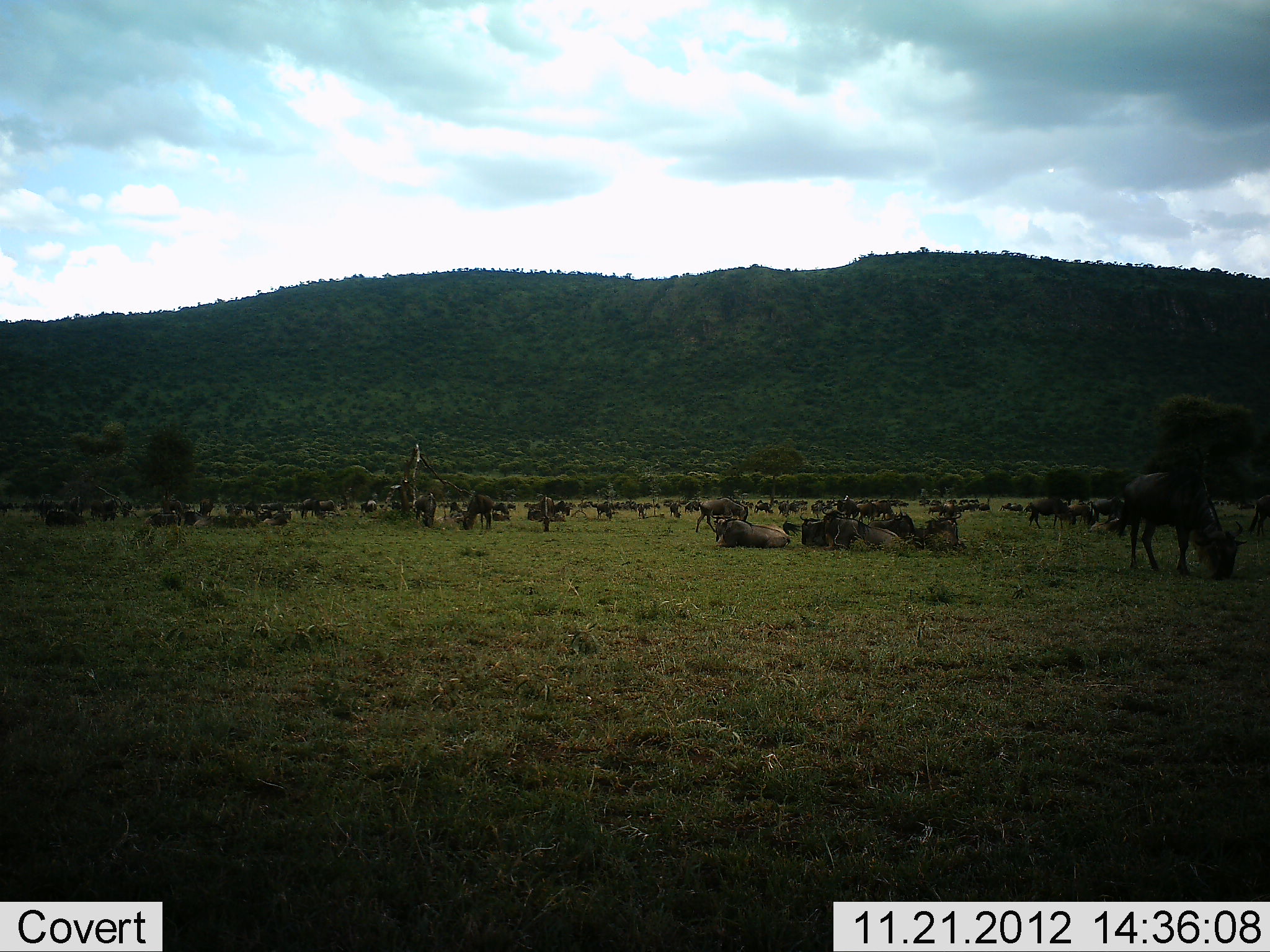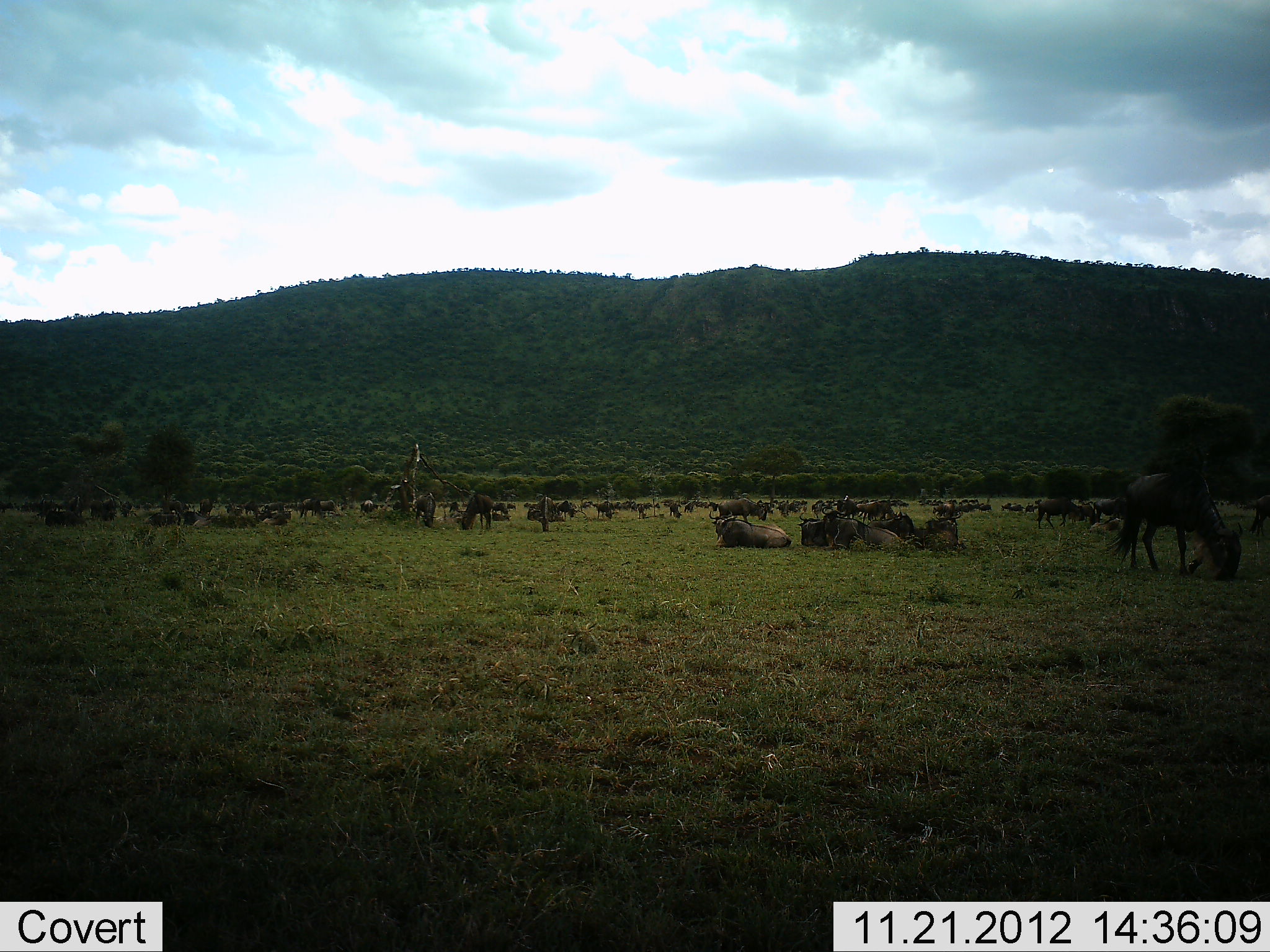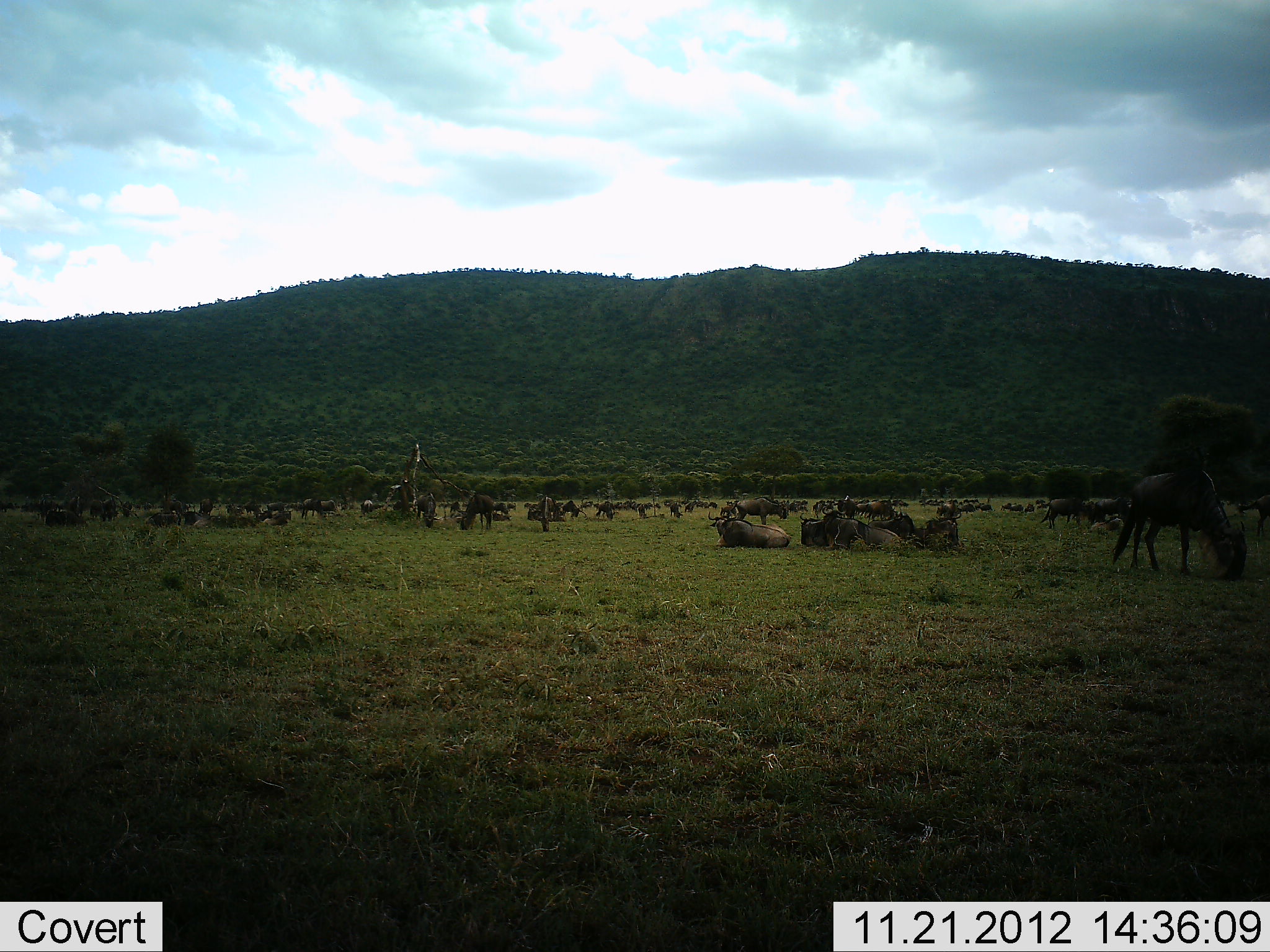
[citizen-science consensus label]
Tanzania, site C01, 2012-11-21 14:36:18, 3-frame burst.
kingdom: Animalia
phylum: Chordata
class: Mammalia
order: Artiodactyla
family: Bovidae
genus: Connochaetes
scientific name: Connochaetes taurinus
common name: blue wildebeest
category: wildebeest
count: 51+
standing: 70%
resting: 95%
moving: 40%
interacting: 5%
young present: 0%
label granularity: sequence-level